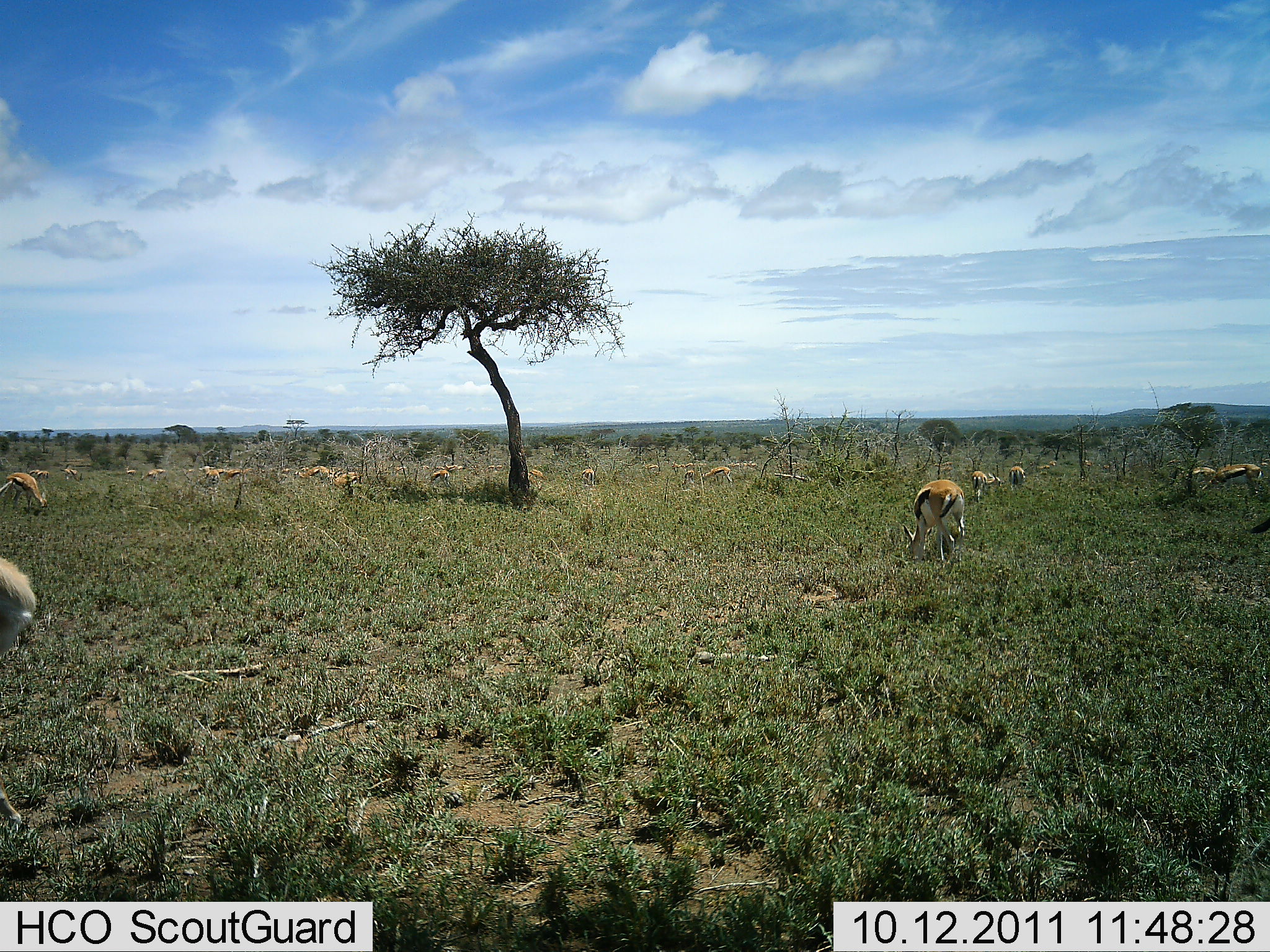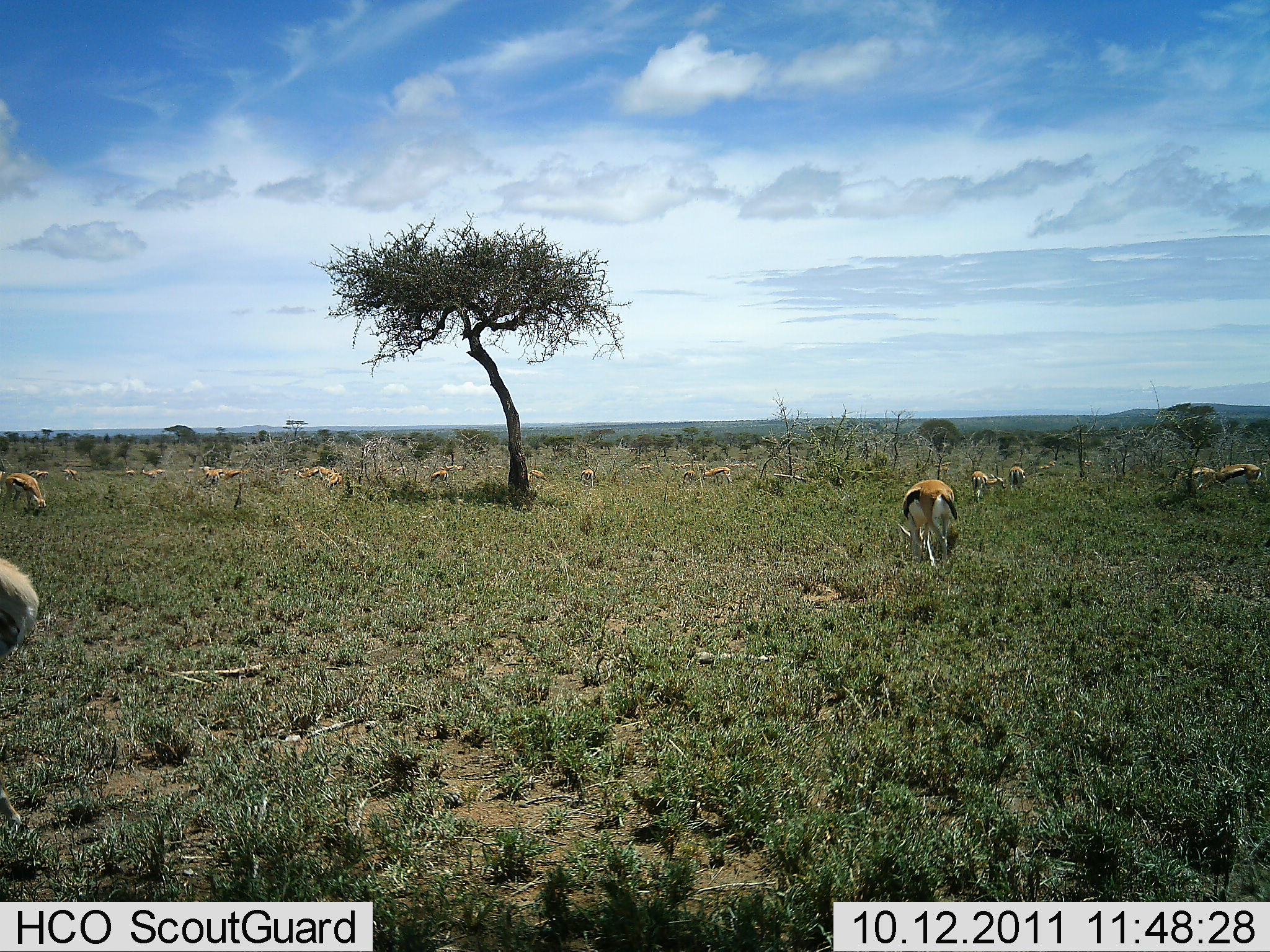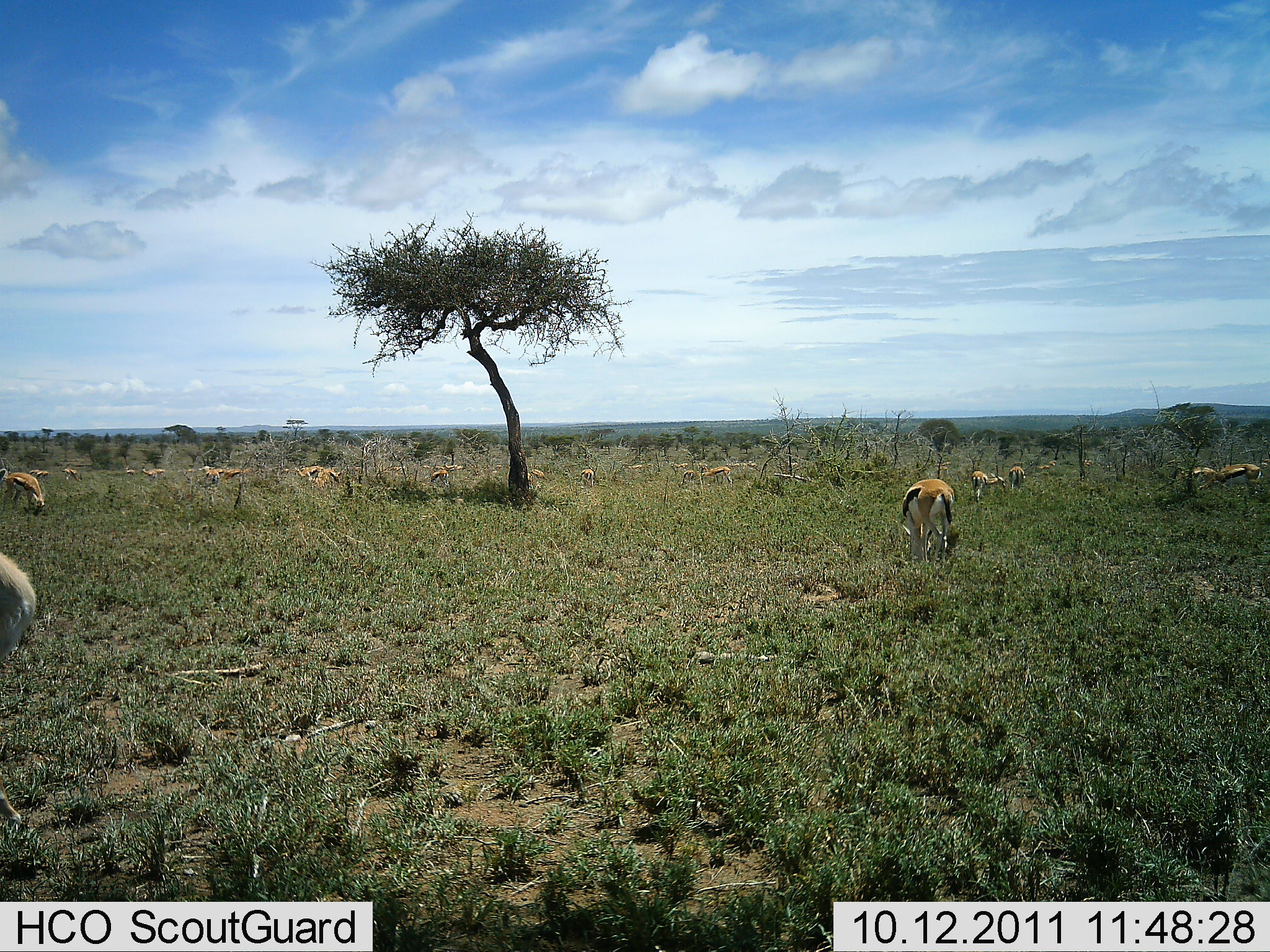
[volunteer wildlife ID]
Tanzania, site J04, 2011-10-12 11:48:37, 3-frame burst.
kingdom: Animalia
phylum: Chordata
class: Mammalia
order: Artiodactyla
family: Bovidae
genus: Eudorcas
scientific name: Eudorcas thomsonii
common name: thomson's gazelle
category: gazellethomsons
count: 11-50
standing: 45%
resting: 9%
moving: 18%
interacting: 0%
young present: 0%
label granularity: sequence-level